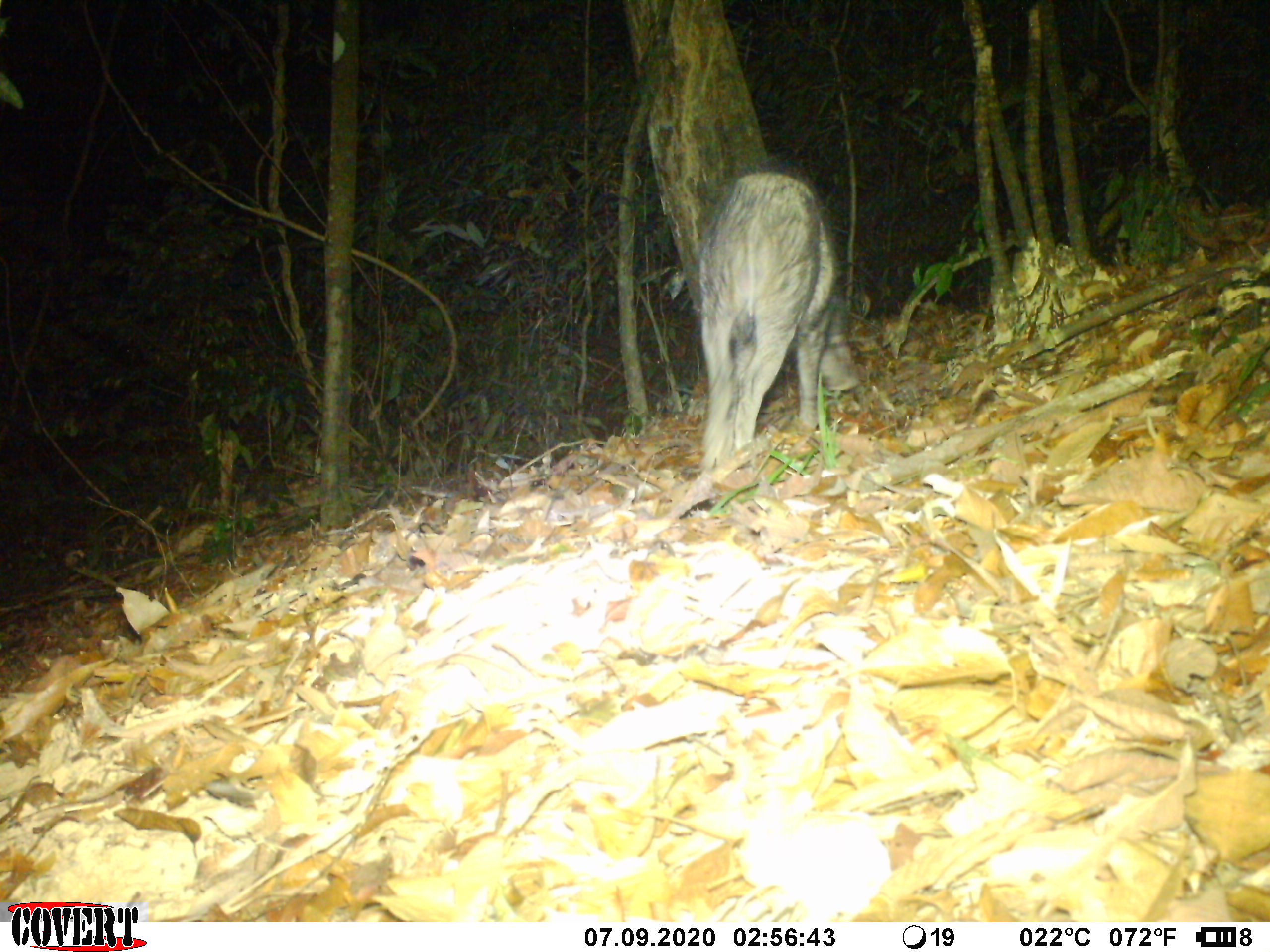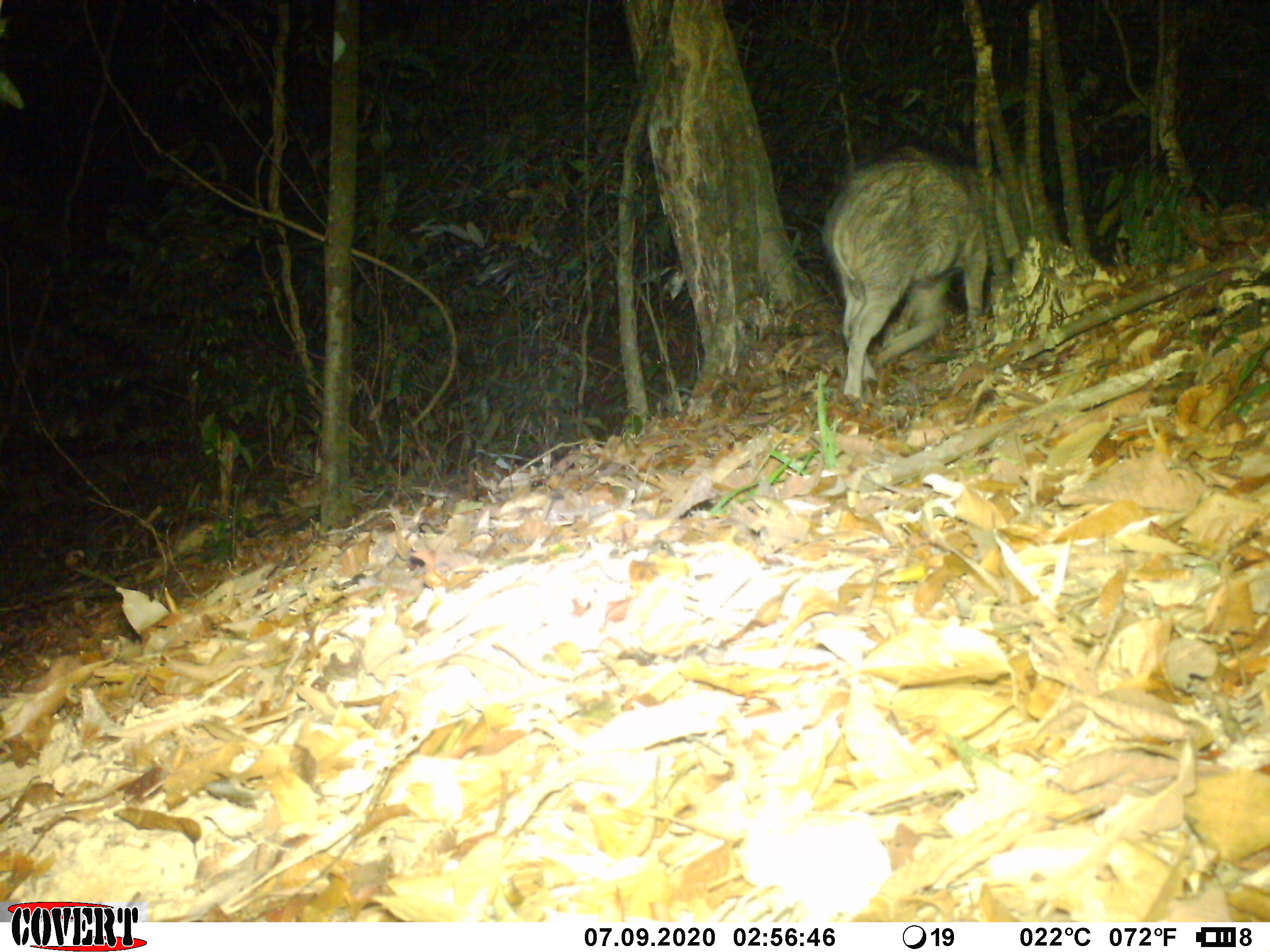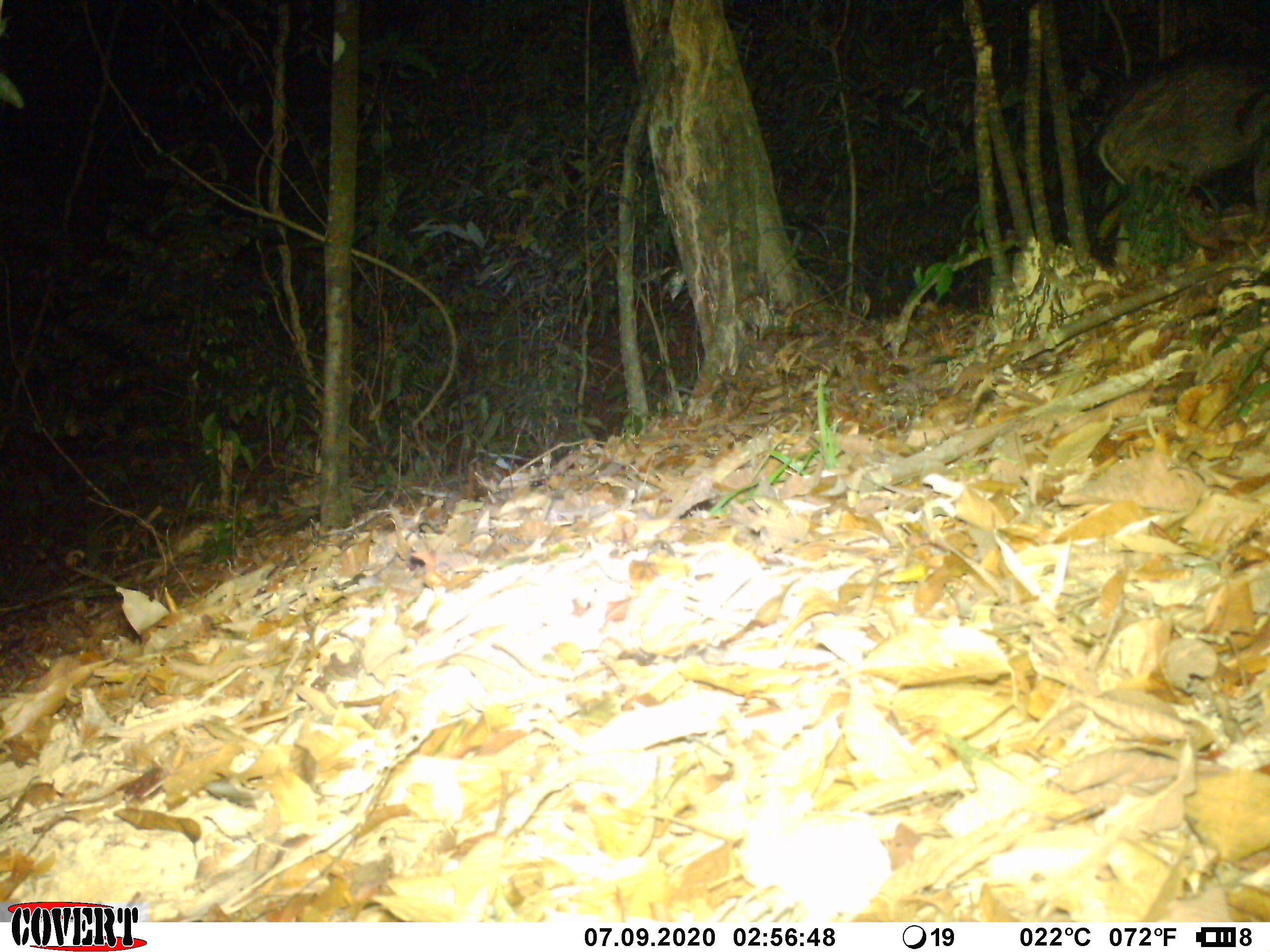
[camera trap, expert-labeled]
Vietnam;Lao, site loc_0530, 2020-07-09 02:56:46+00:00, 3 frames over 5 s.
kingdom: Animalia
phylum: Chordata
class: Mammalia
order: Artiodactyla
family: Suidae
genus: Sus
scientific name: Sus scrofa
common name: eurasian wild pig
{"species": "eurasian wild pig (Sus scrofa)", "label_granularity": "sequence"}